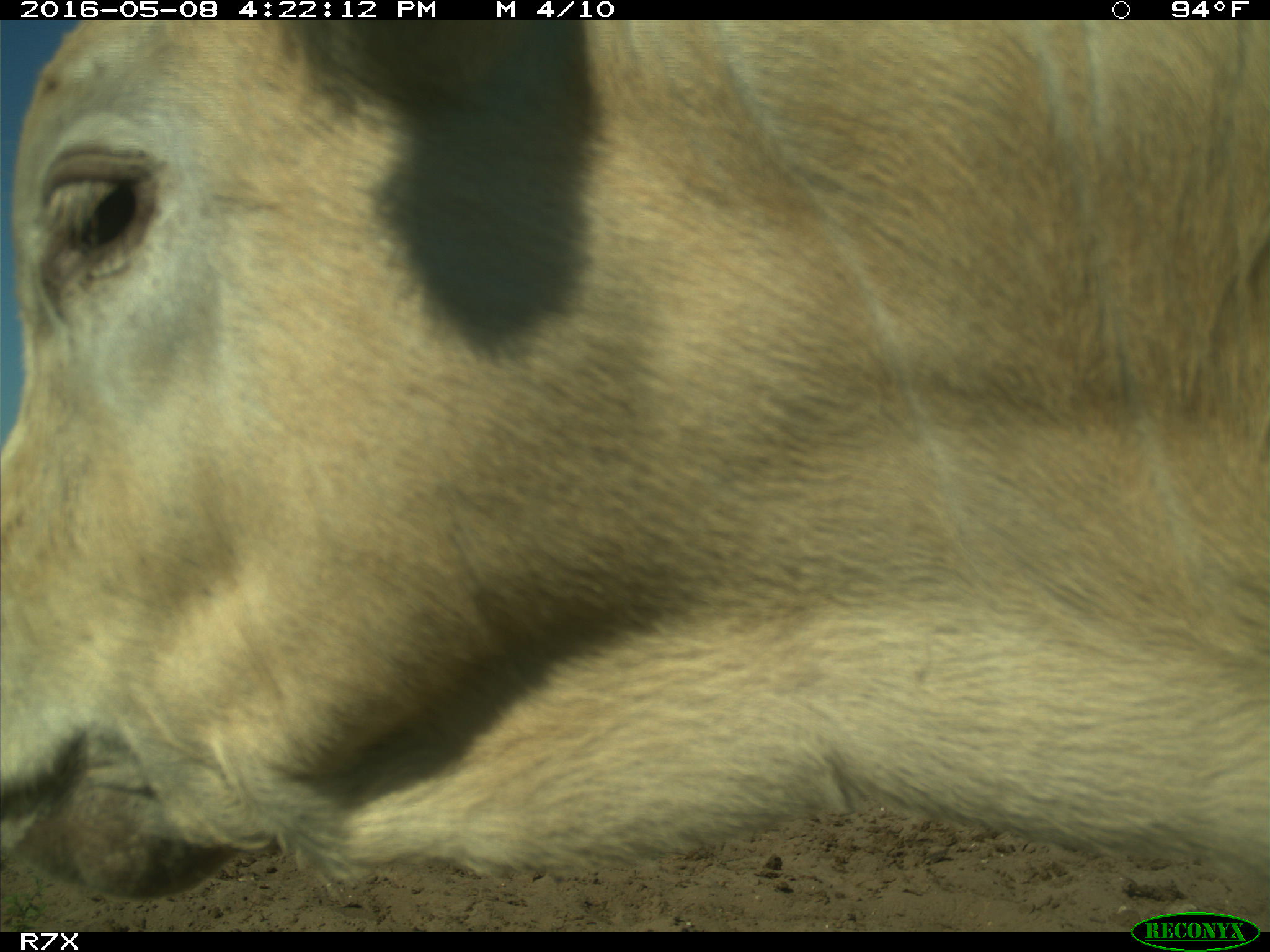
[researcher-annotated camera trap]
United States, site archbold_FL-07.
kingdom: Animalia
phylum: Chordata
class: Mammalia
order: Artiodactyla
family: Bovidae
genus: Bos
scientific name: Bos taurus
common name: domestic cow